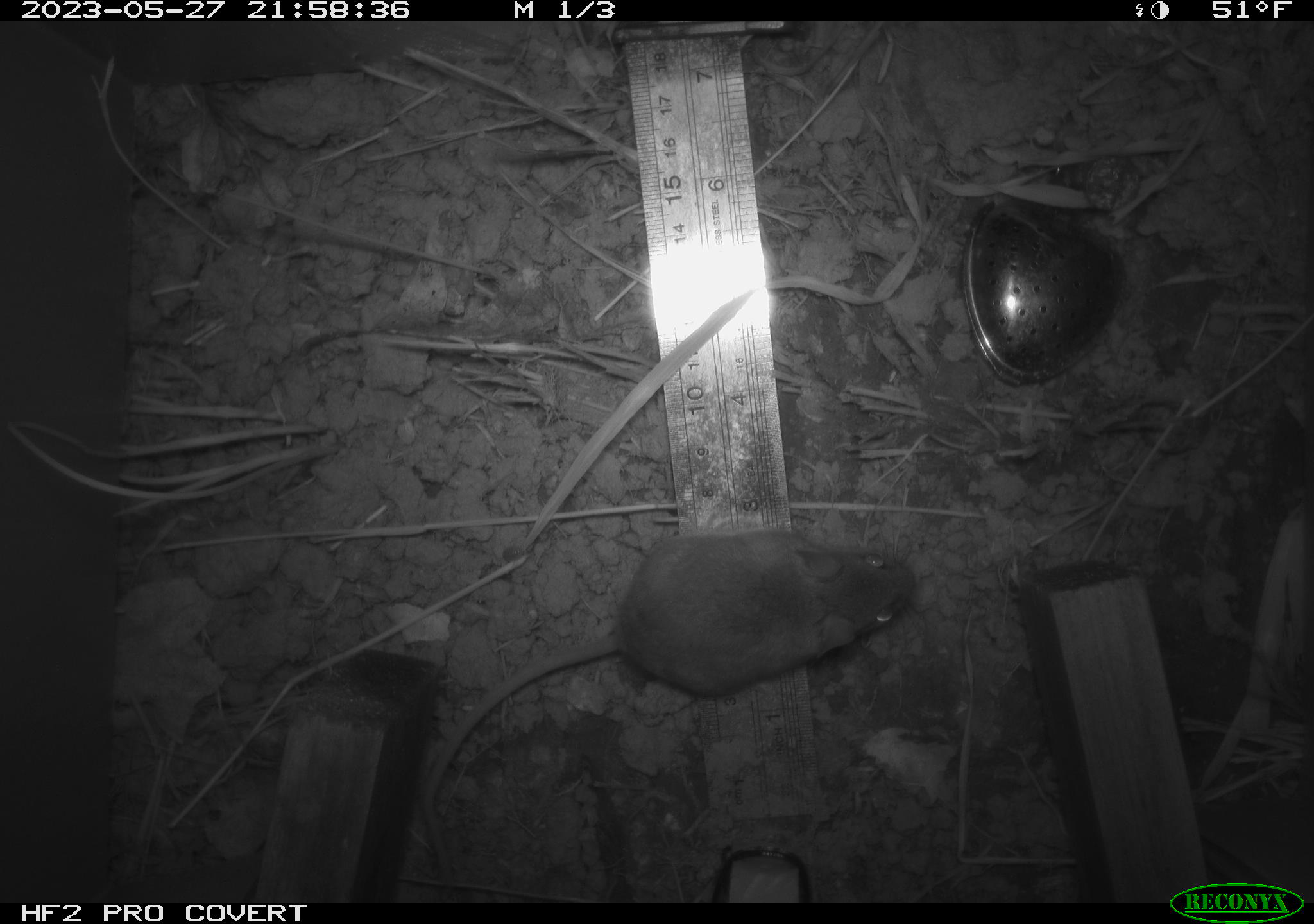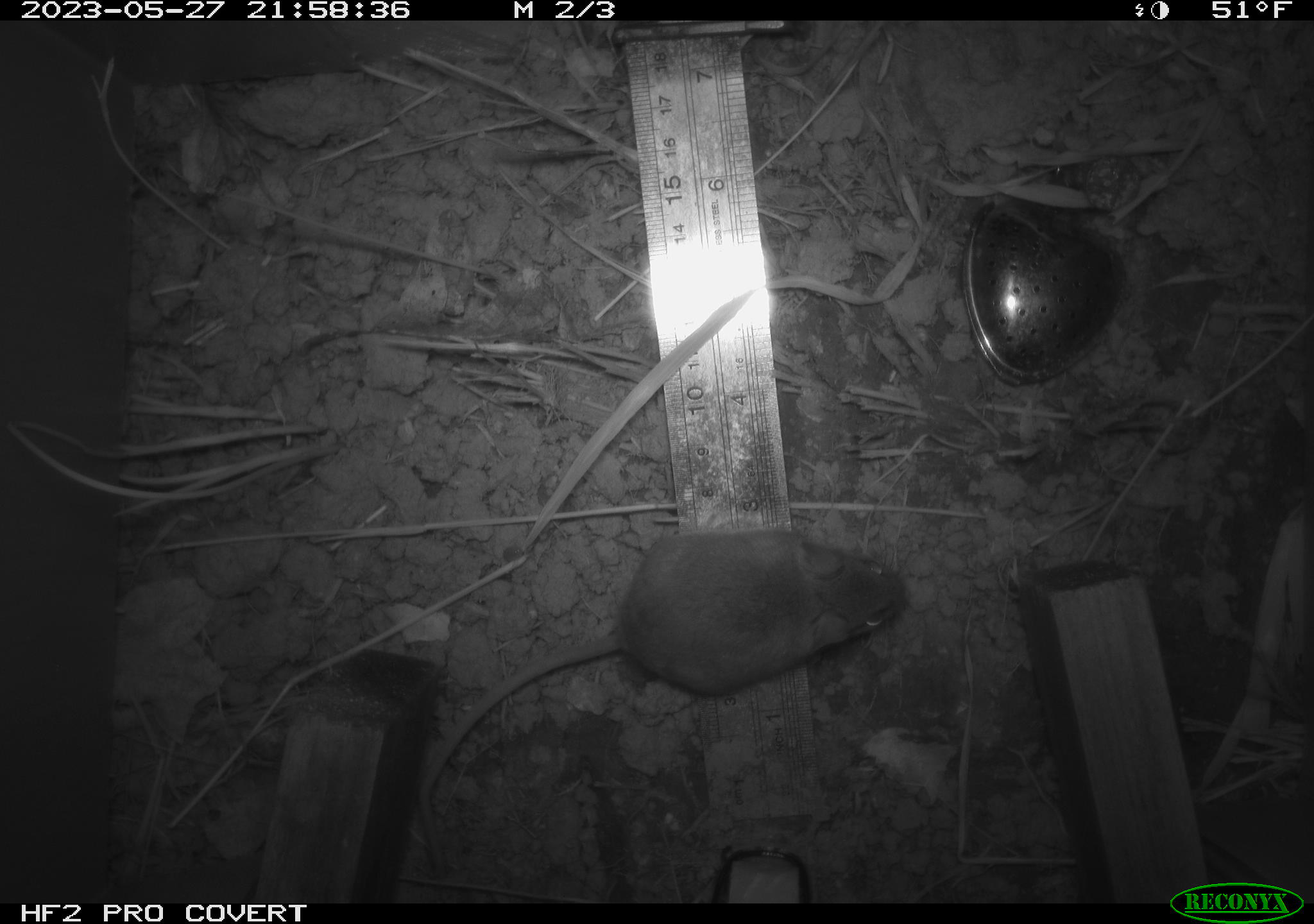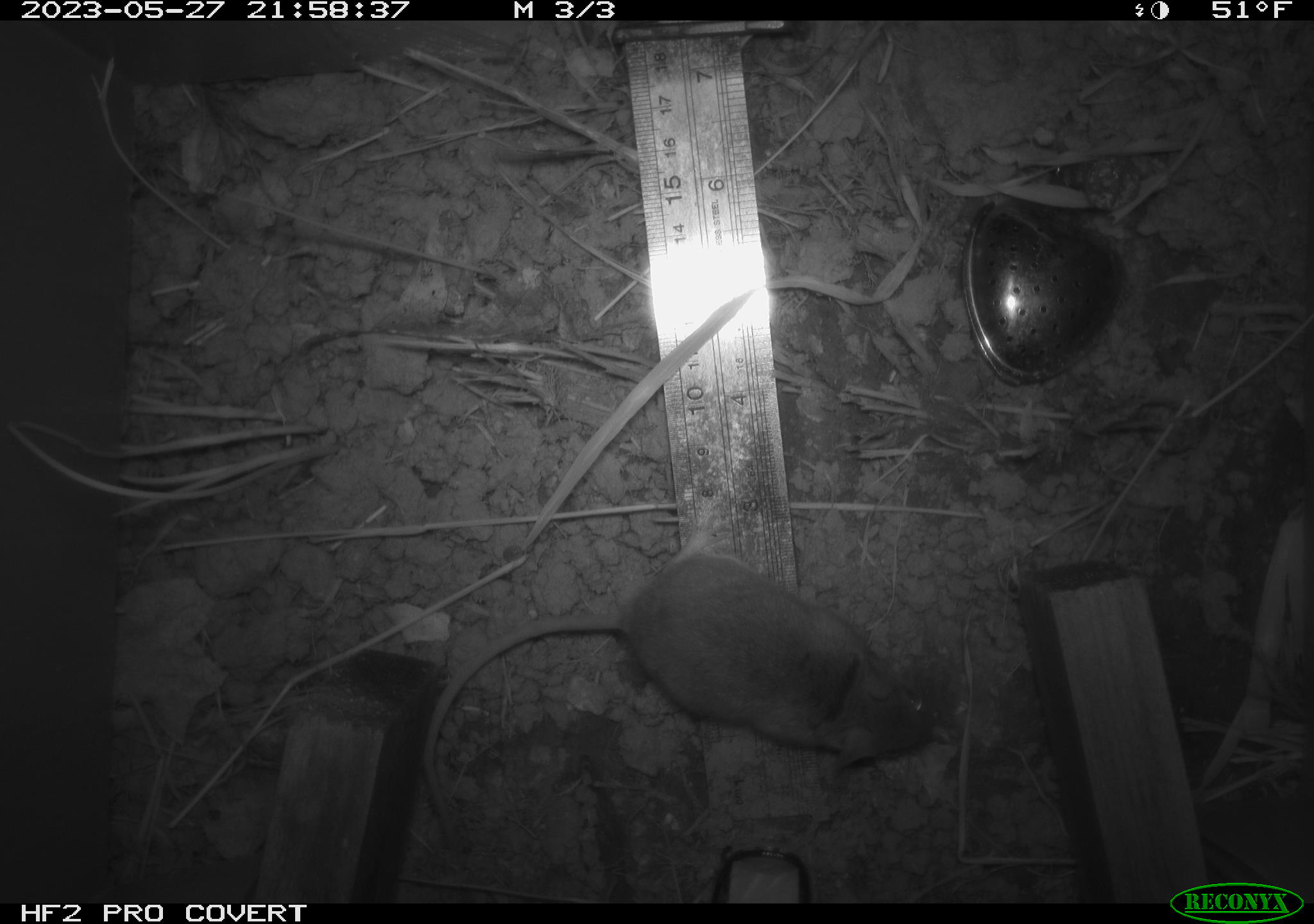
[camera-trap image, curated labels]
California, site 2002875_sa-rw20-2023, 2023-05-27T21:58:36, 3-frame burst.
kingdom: Animalia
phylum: Chordata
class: Mammalia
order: Rodentia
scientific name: Rodentia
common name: mouse species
Mouse species (Rodentia).